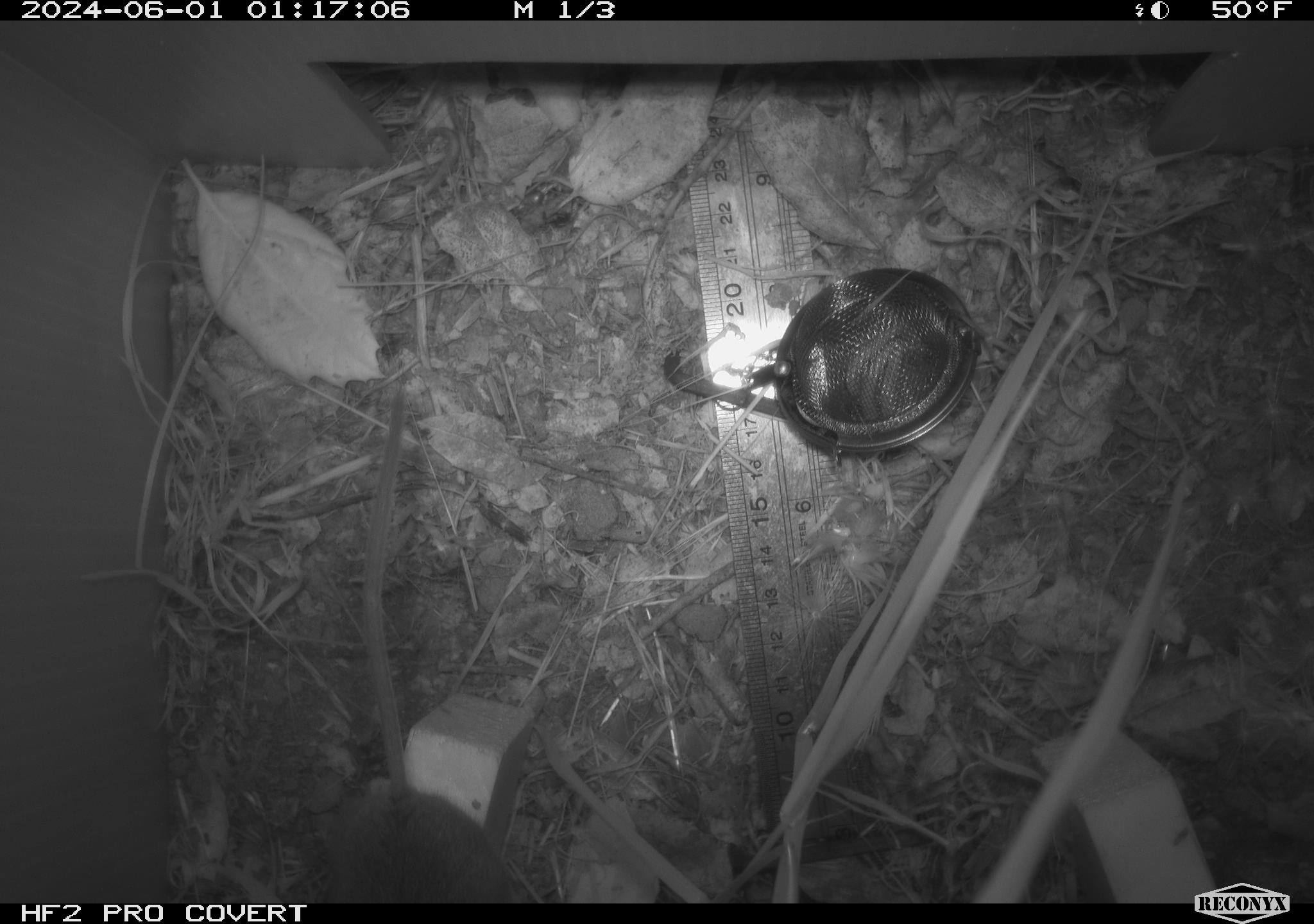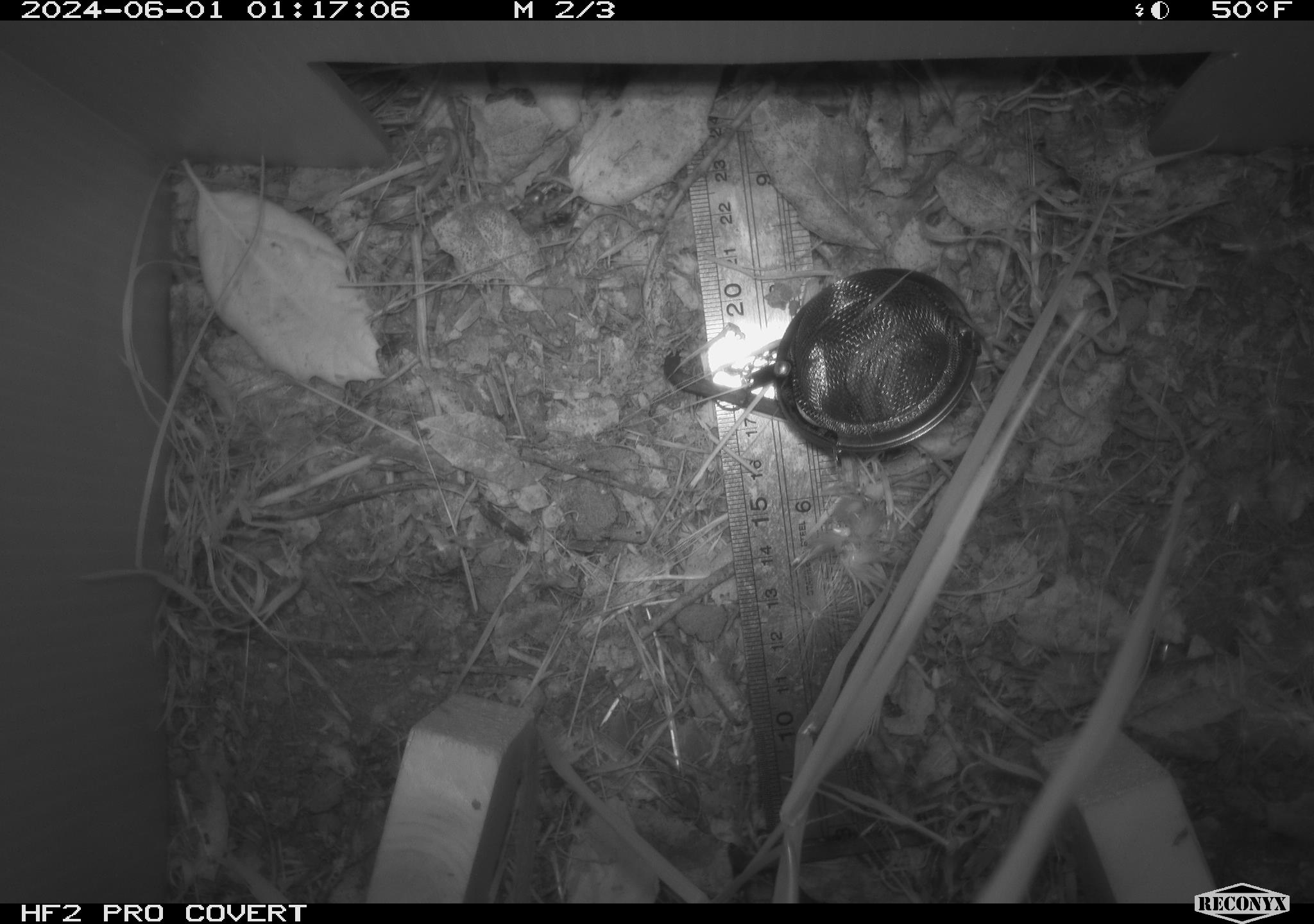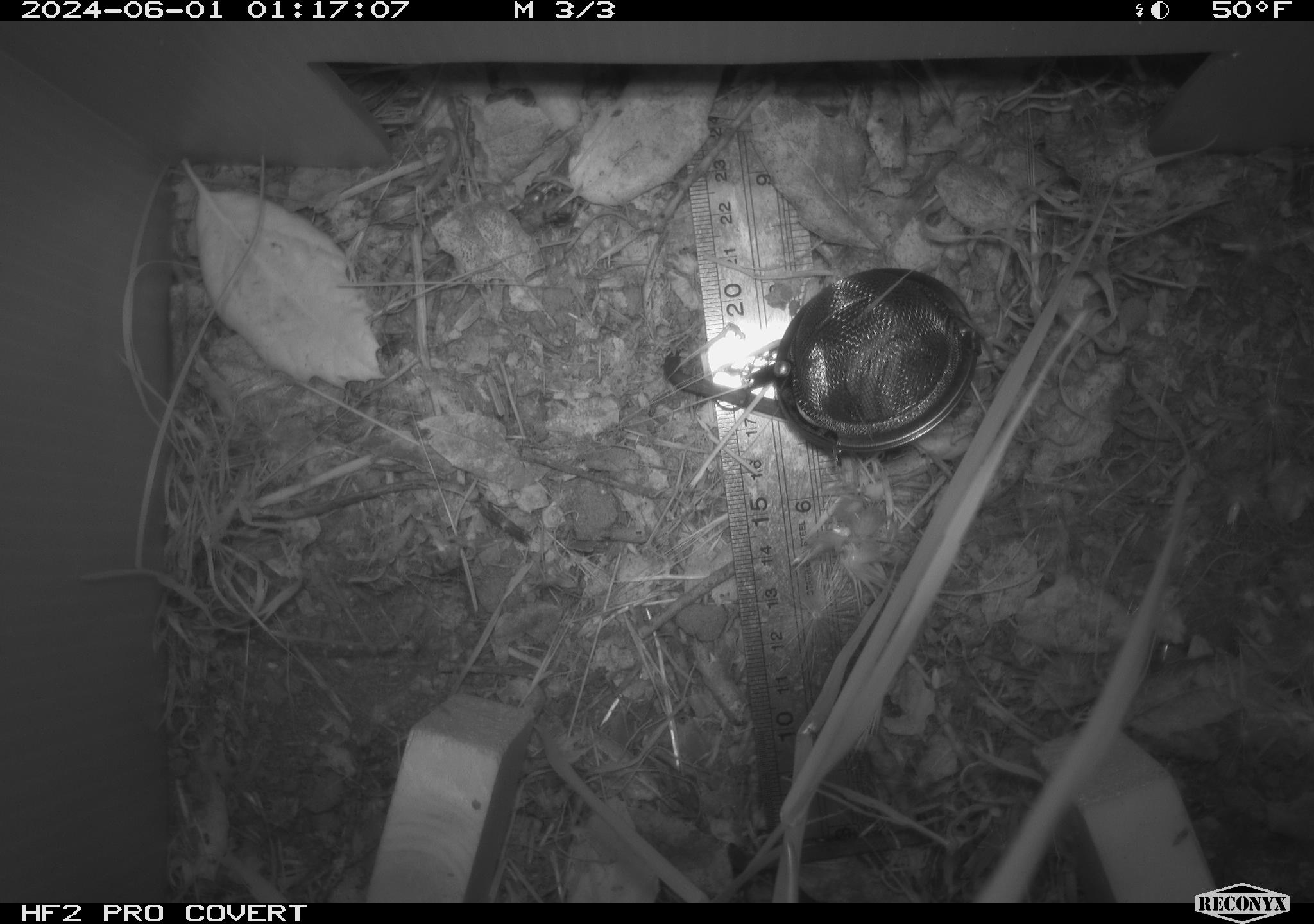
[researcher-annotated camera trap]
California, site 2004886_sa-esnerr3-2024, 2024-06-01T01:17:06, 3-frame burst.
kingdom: Animalia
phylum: Chordata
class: Mammalia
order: Rodentia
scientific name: Rodentia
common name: rodent